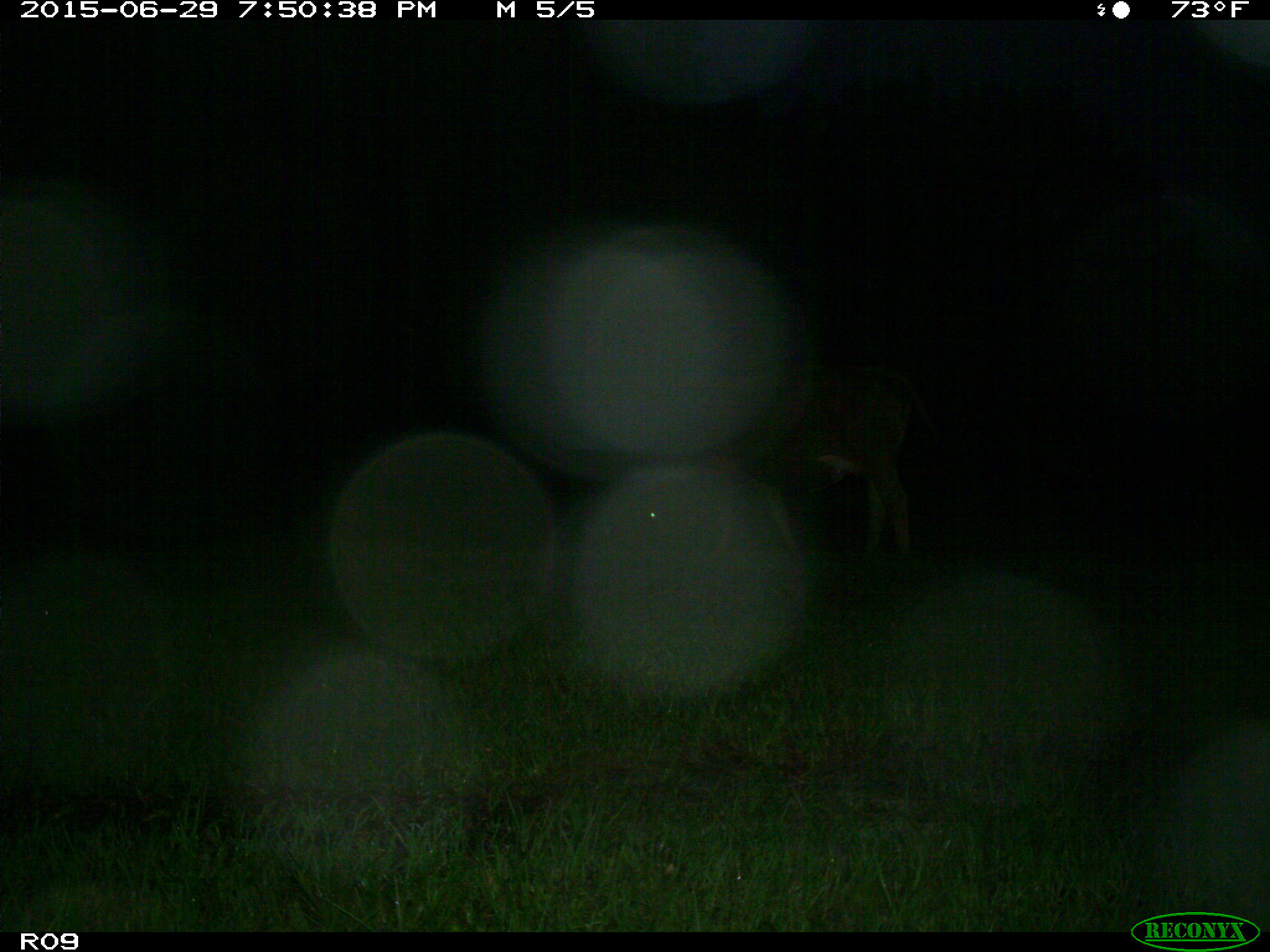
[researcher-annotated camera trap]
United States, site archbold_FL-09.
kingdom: Animalia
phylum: Chordata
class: Mammalia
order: Artiodactyla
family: Bovidae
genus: Bos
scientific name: Bos taurus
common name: domestic cow